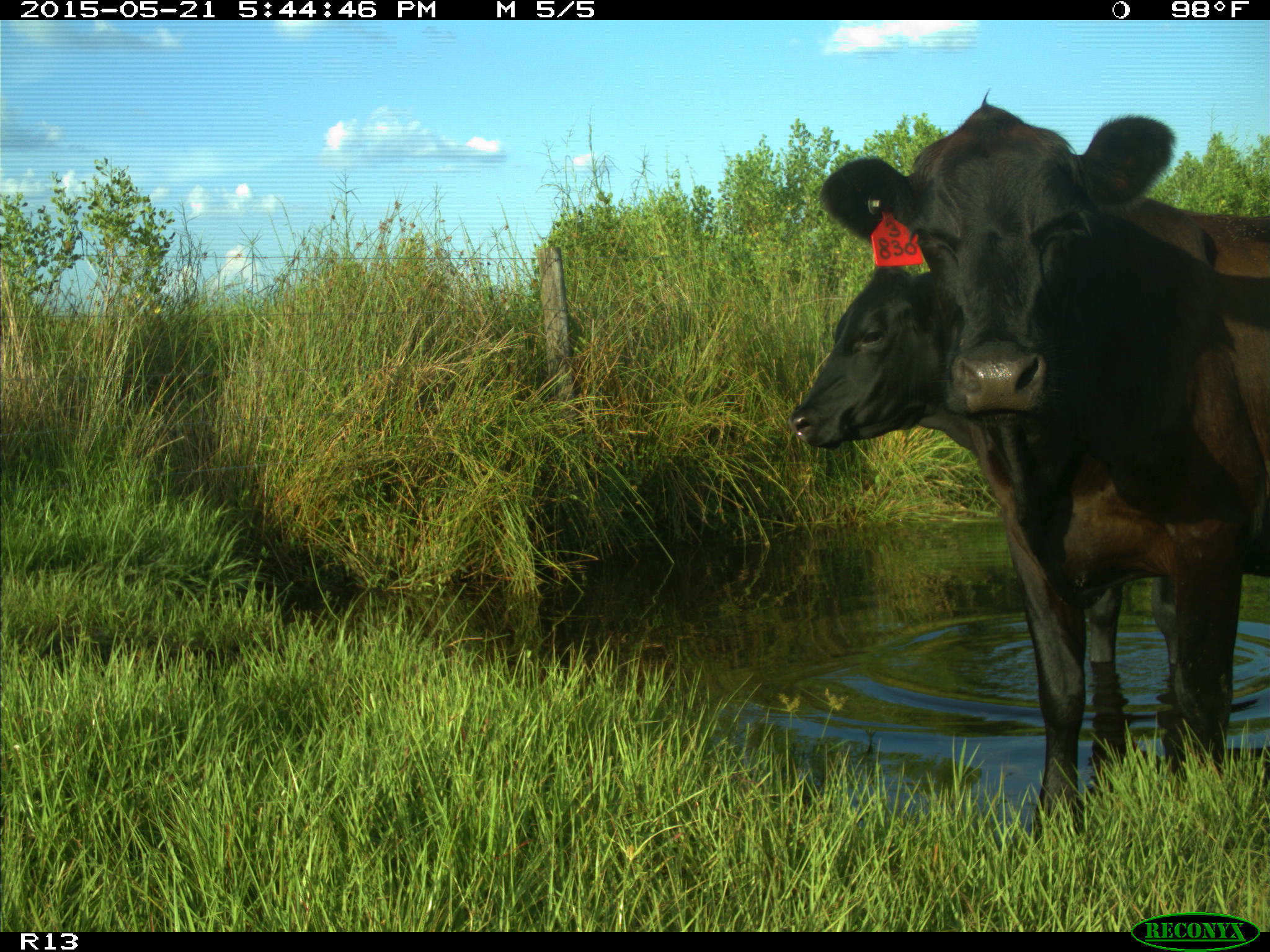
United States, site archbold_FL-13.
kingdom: Animalia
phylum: Chordata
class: Mammalia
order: Artiodactyla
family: Bovidae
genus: Bos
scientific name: Bos taurus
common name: domestic cow